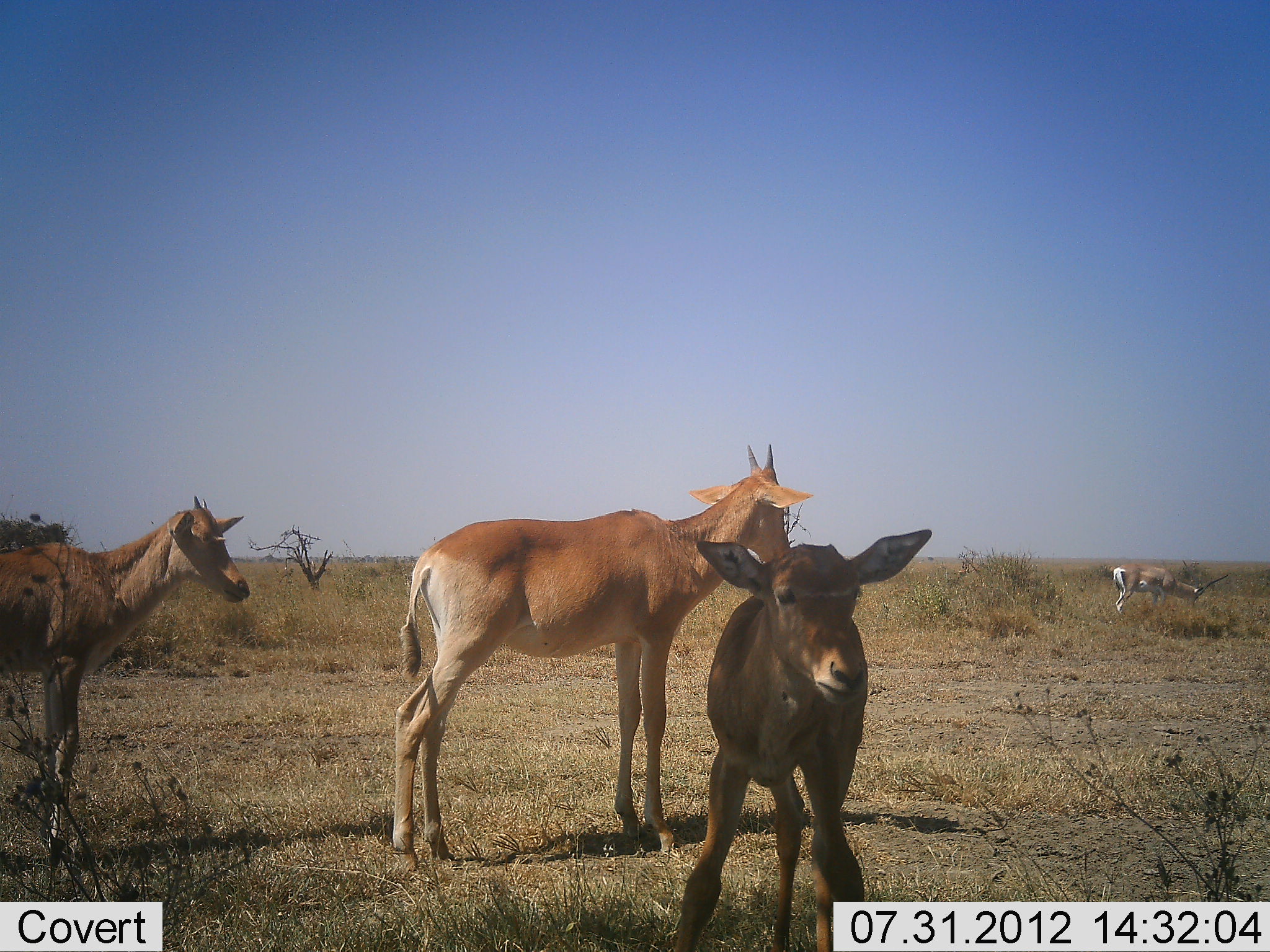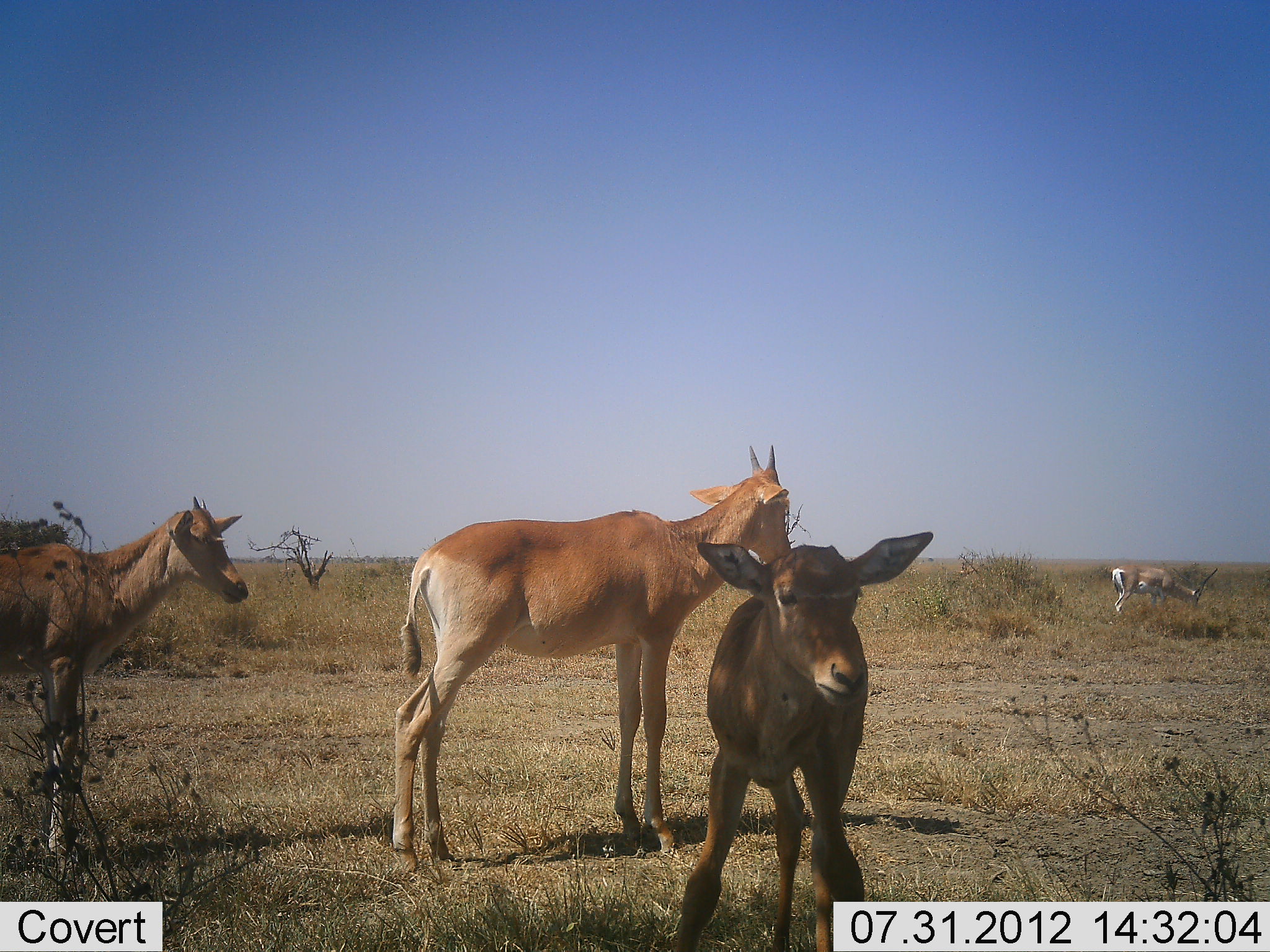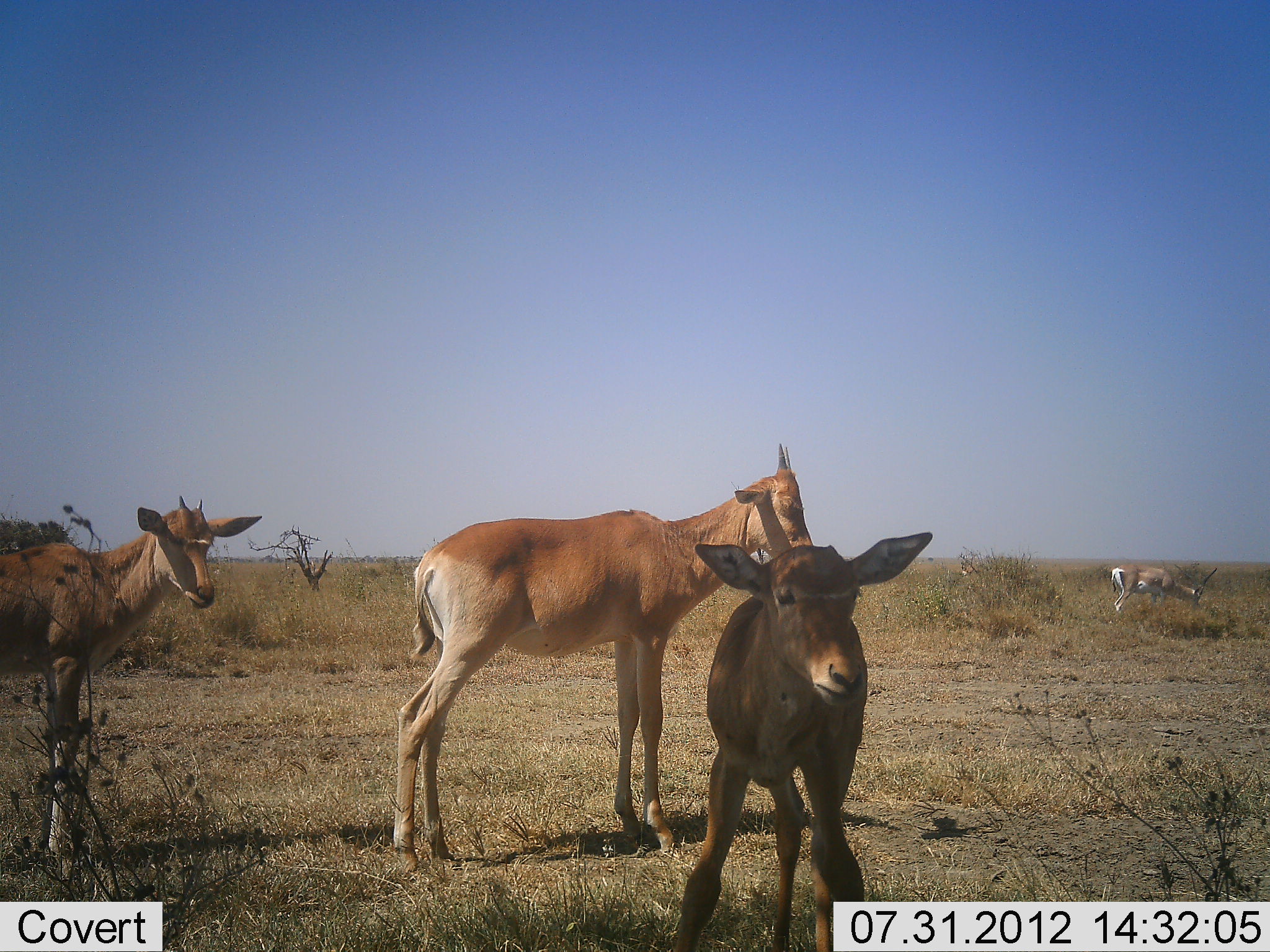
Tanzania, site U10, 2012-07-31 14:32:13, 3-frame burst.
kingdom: Animalia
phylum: Chordata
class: Mammalia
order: Artiodactyla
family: Bovidae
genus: Nanger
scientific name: Nanger granti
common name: grant's gazelle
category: gazellegrants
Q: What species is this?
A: Gazellegrants (grant's gazelle) (Nanger granti).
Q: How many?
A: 1.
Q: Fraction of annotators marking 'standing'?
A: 65%.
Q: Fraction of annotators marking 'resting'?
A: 6%.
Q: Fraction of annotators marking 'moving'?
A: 0%.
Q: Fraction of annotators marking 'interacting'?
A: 0%.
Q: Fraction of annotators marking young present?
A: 35%.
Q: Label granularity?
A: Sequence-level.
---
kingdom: Animalia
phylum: Chordata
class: Mammalia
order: Artiodactyla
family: Bovidae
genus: Alcelaphus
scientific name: Alcelaphus buselaphus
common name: hartebeest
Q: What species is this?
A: Hartebeest (Alcelaphus buselaphus).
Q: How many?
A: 3.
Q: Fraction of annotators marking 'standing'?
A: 91%.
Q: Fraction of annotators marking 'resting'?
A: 9%.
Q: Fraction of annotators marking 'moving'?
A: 0%.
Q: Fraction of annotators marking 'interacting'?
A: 0%.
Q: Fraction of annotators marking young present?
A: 82%.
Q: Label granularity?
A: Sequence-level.